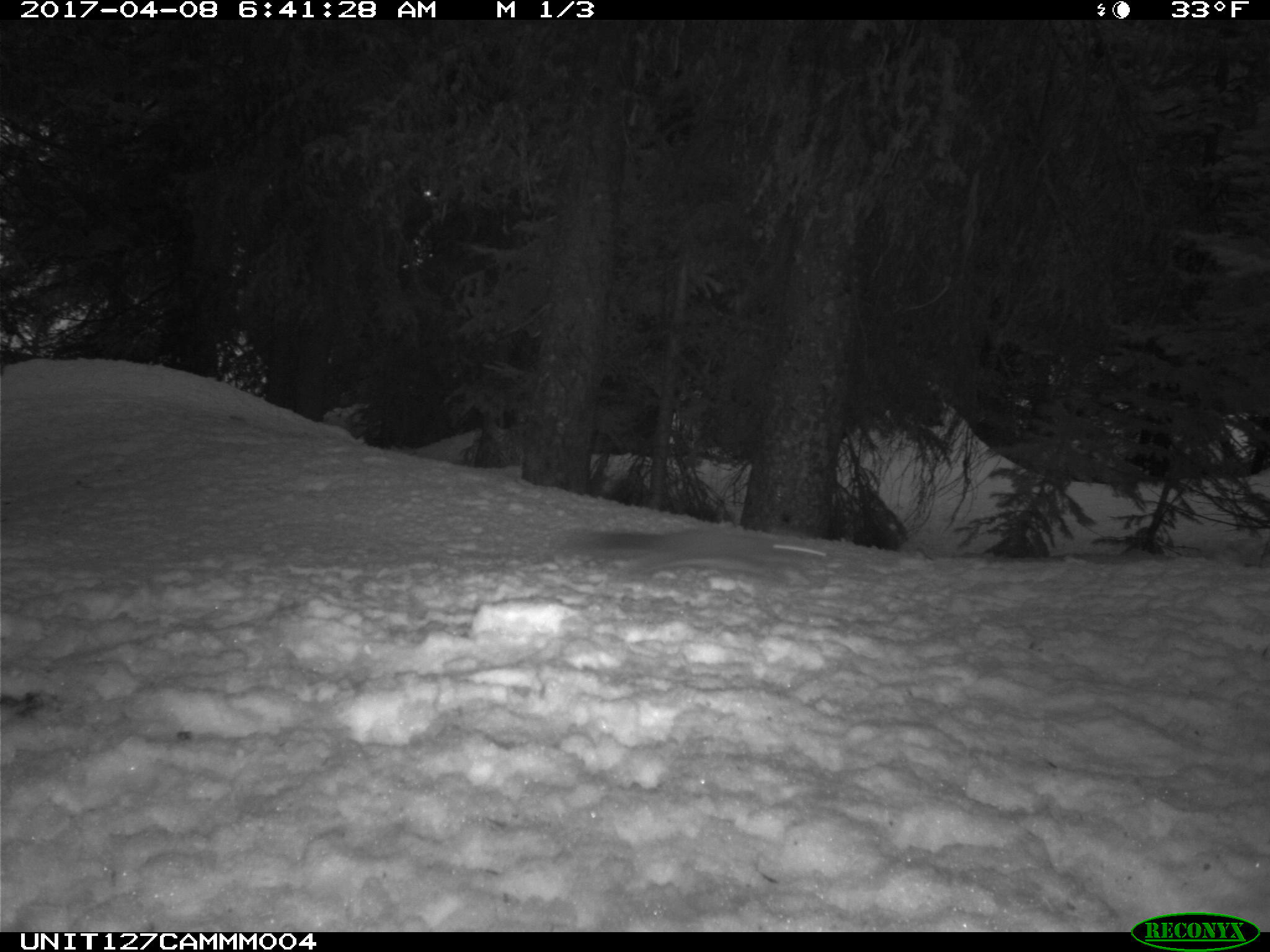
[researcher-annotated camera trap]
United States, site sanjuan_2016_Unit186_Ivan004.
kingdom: Animalia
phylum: Chordata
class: Mammalia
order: Rodentia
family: Sciuridae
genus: Tamiasciurus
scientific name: Tamiasciurus hudsonicus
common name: american red squirrel